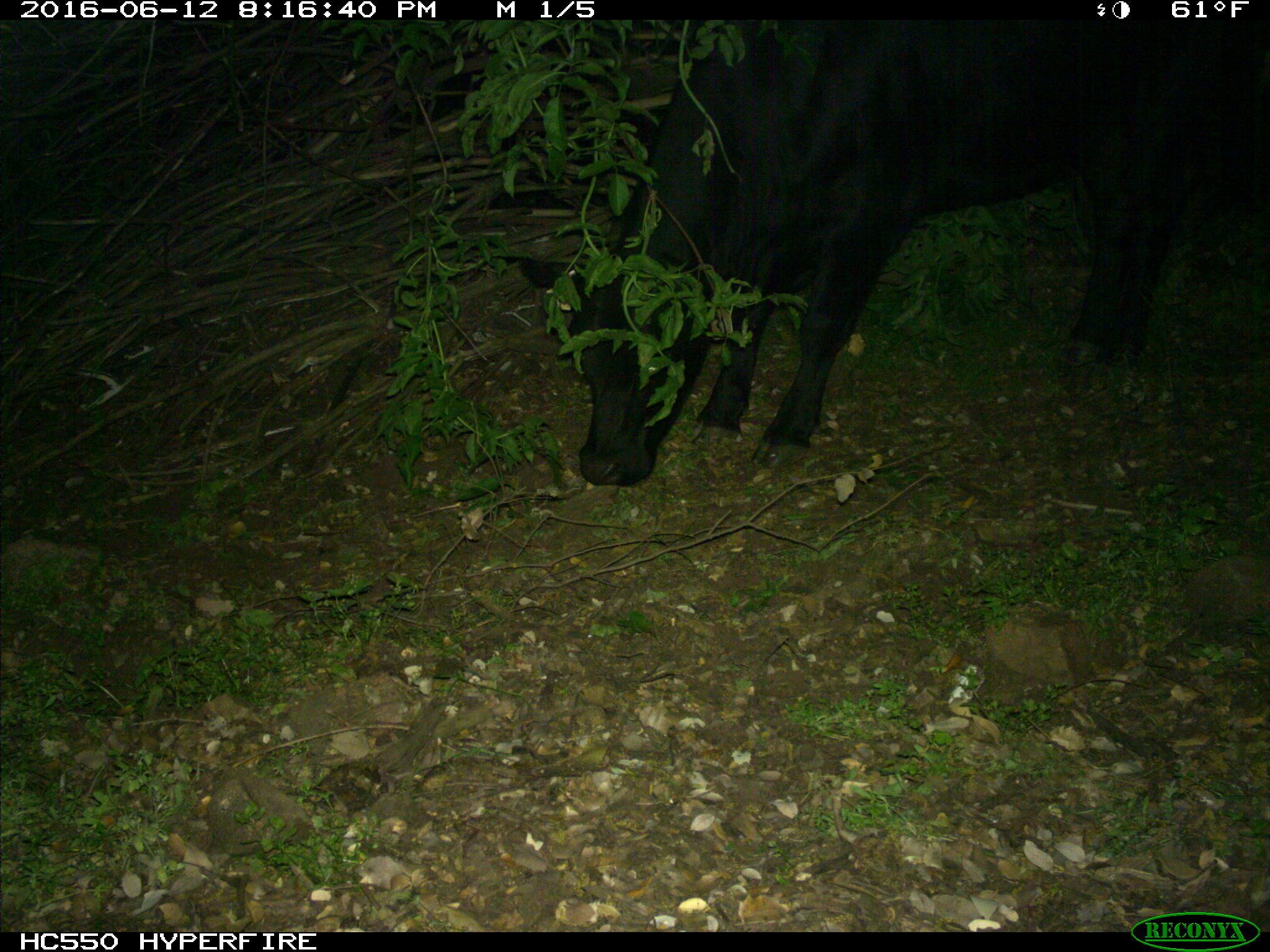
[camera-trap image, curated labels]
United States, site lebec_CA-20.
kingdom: Animalia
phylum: Chordata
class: Mammalia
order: Artiodactyla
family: Bovidae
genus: Bos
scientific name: Bos taurus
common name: domestic cow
Bos taurus (domestic cow).